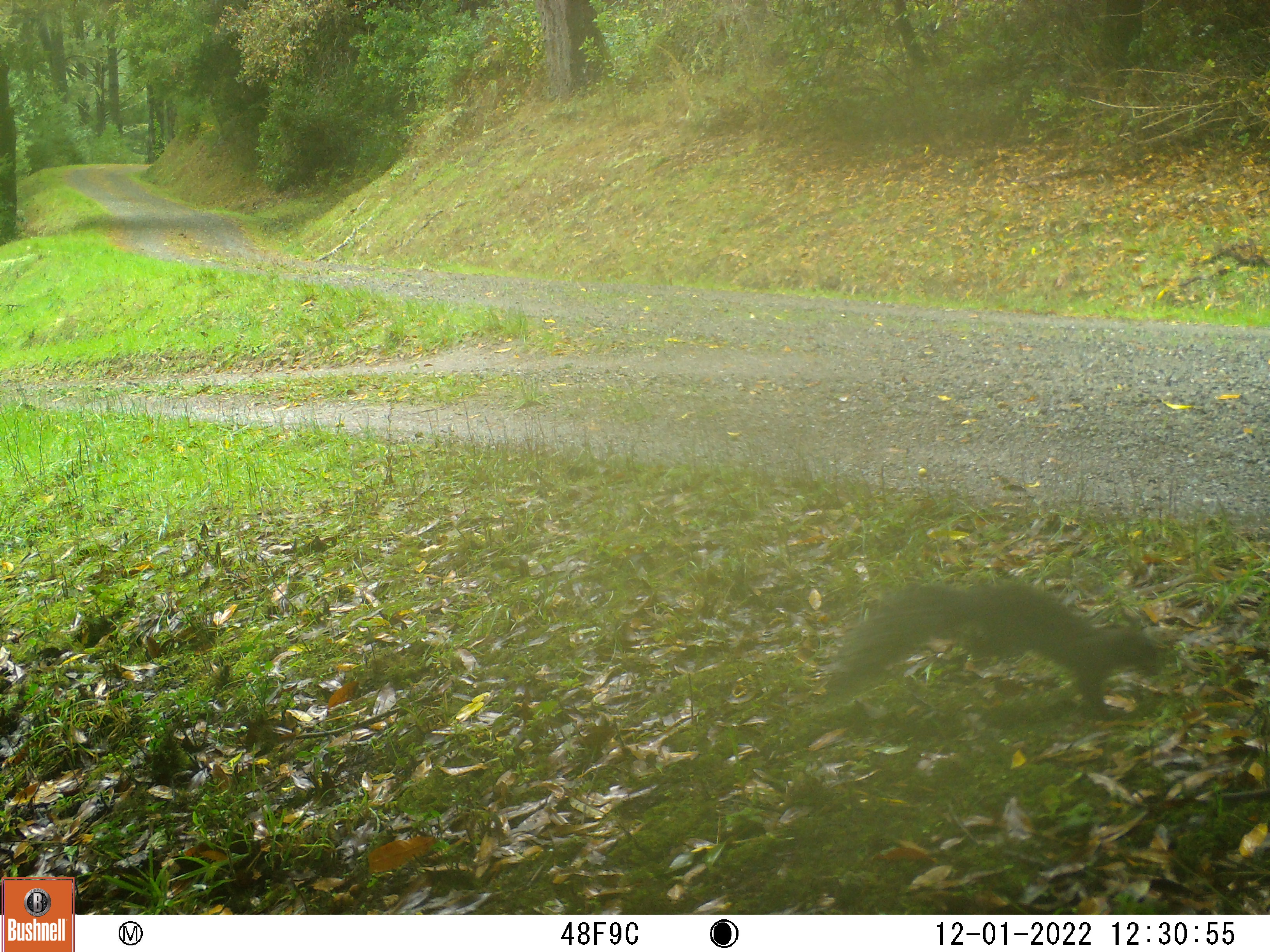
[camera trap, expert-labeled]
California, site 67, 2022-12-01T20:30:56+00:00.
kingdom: Animalia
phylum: Chordata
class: Mammalia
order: Rodentia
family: Sciuridae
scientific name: Sciuridae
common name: squirrel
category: unknown squirrel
Unknown squirrel (squirrel) (Sciuridae).